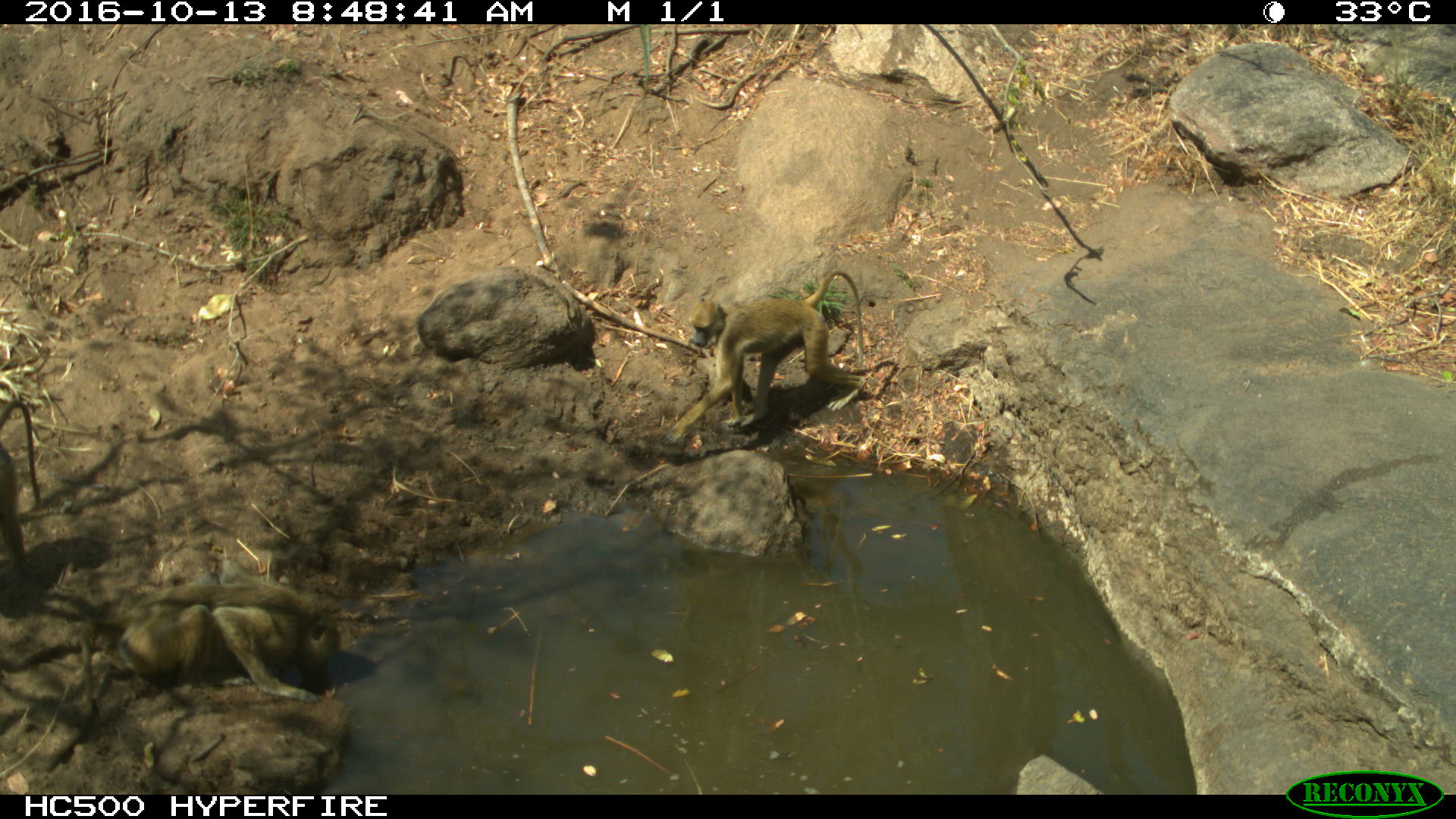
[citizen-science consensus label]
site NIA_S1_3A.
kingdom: Animalia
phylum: Chordata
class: Mammalia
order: Primates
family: Cercopithecidae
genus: Papio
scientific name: Papio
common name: baboon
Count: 2.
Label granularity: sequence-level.